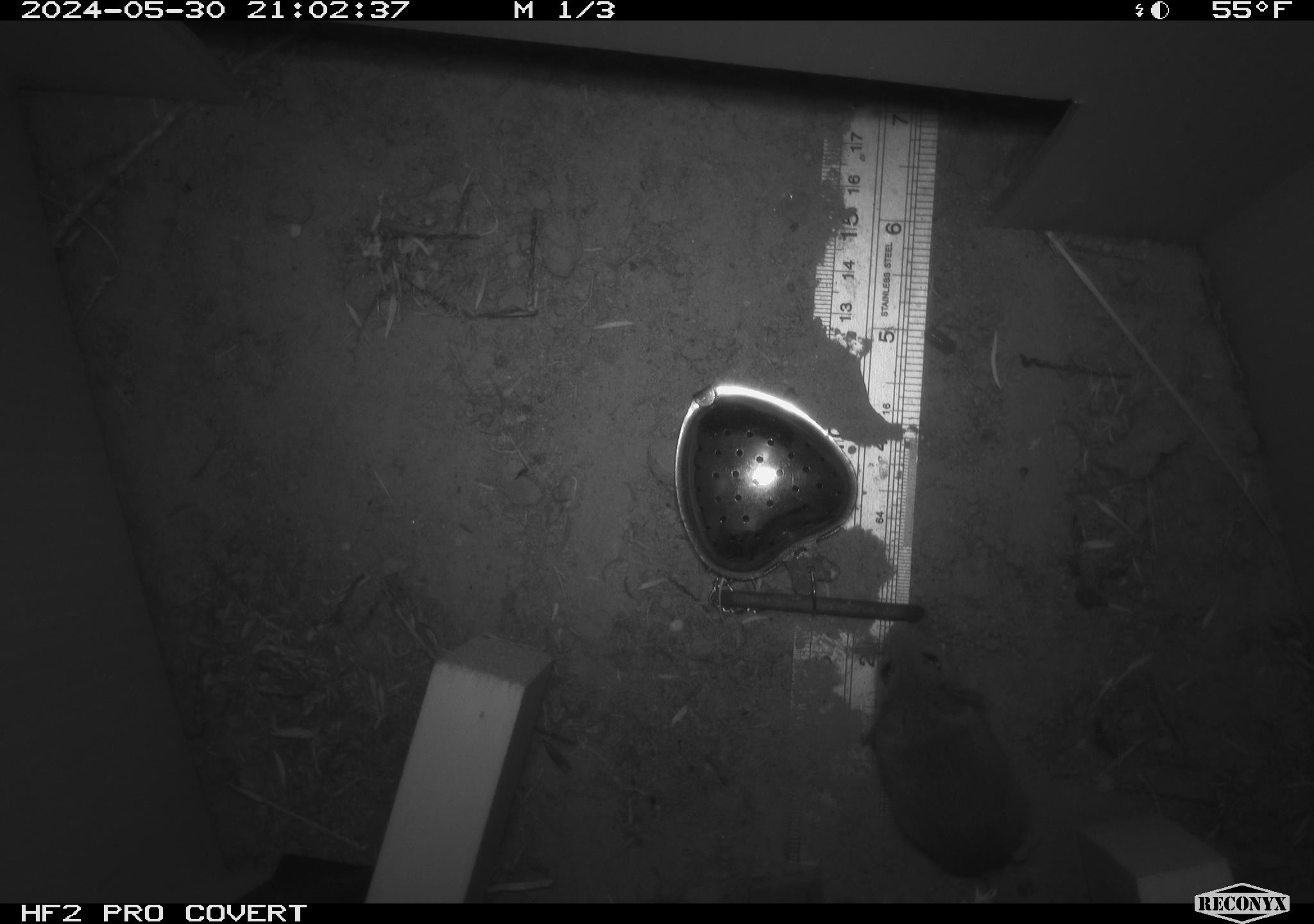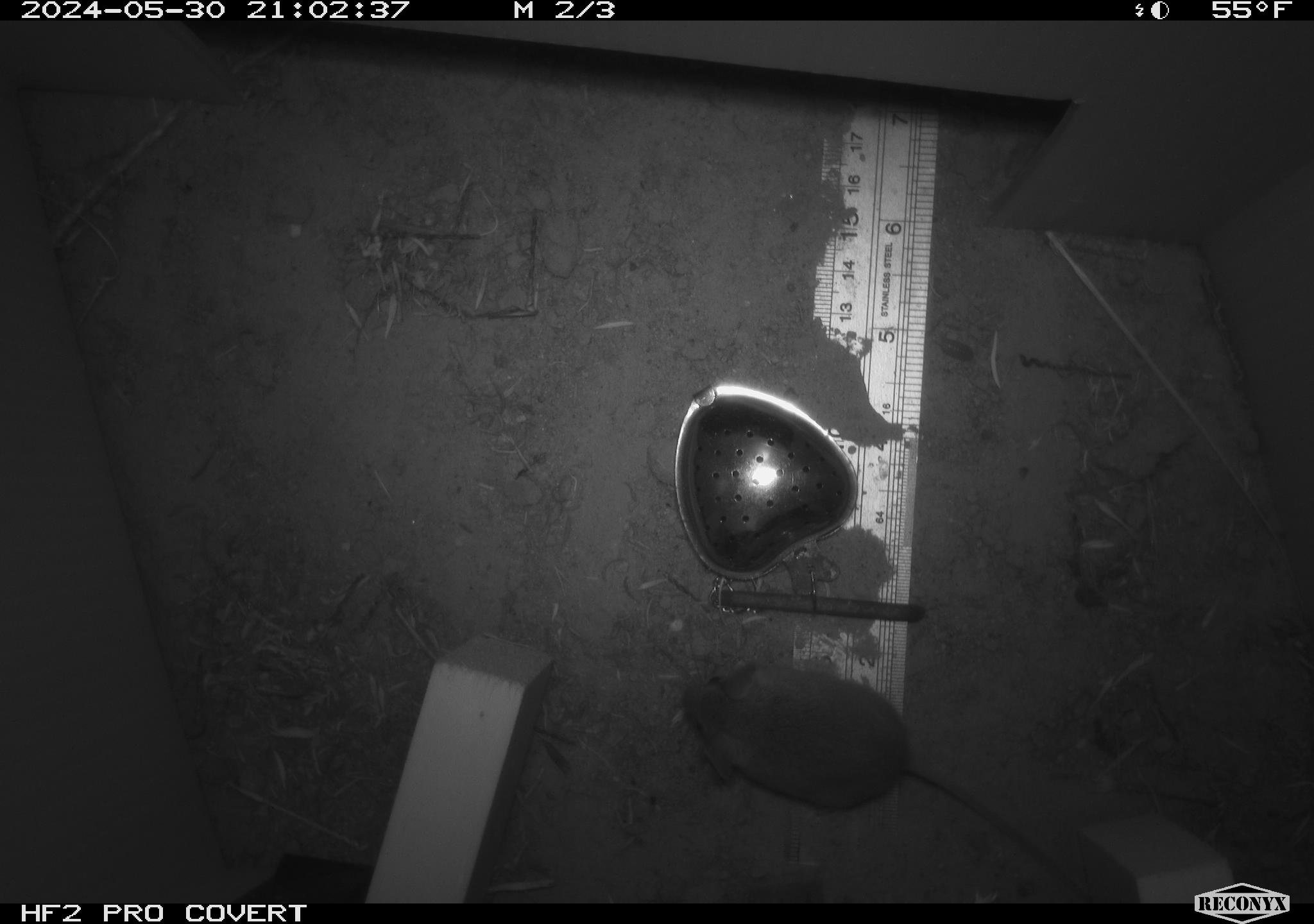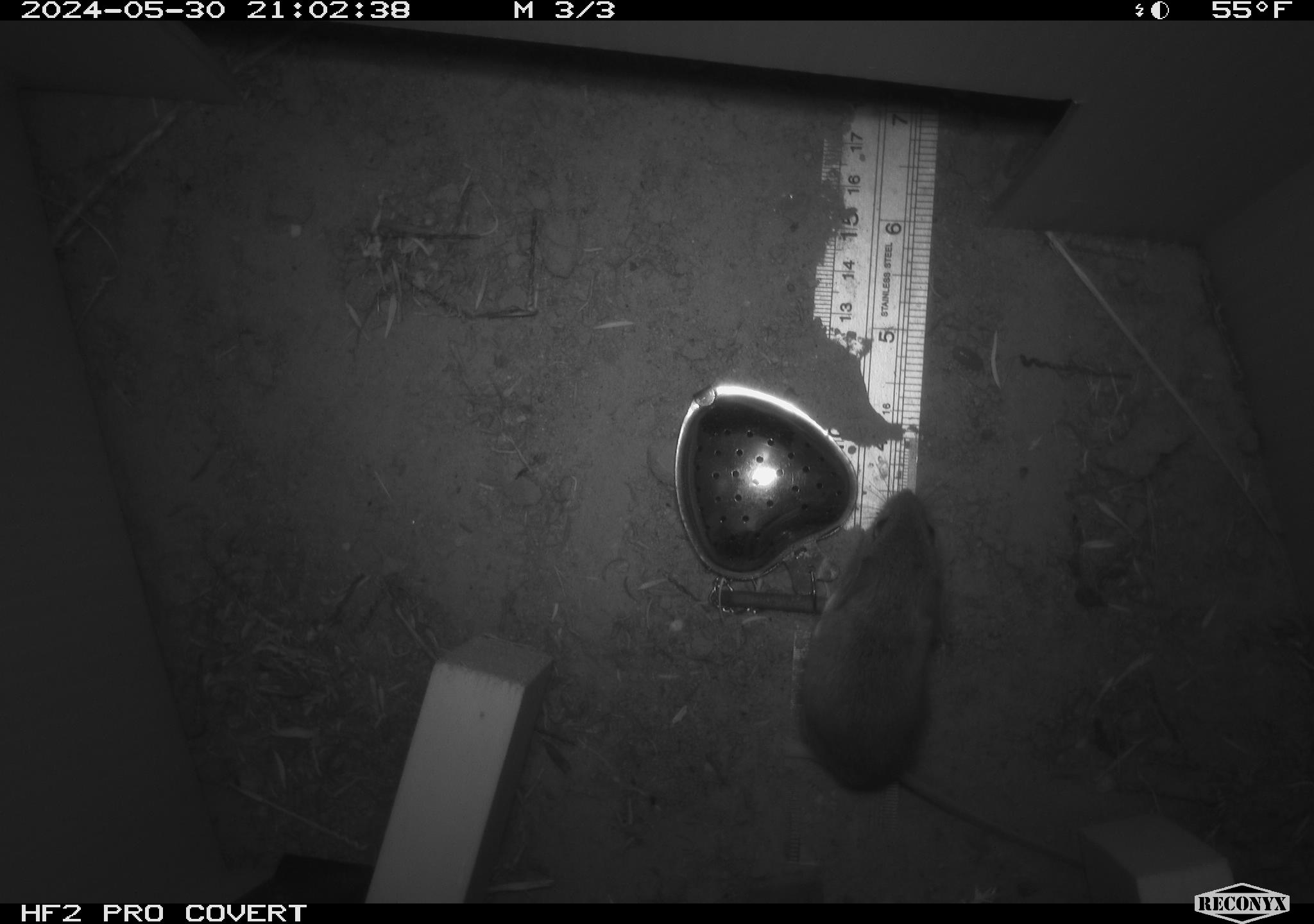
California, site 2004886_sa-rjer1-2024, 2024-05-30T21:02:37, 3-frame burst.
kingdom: Animalia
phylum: Chordata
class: Mammalia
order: Rodentia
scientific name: Rodentia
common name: mouse species